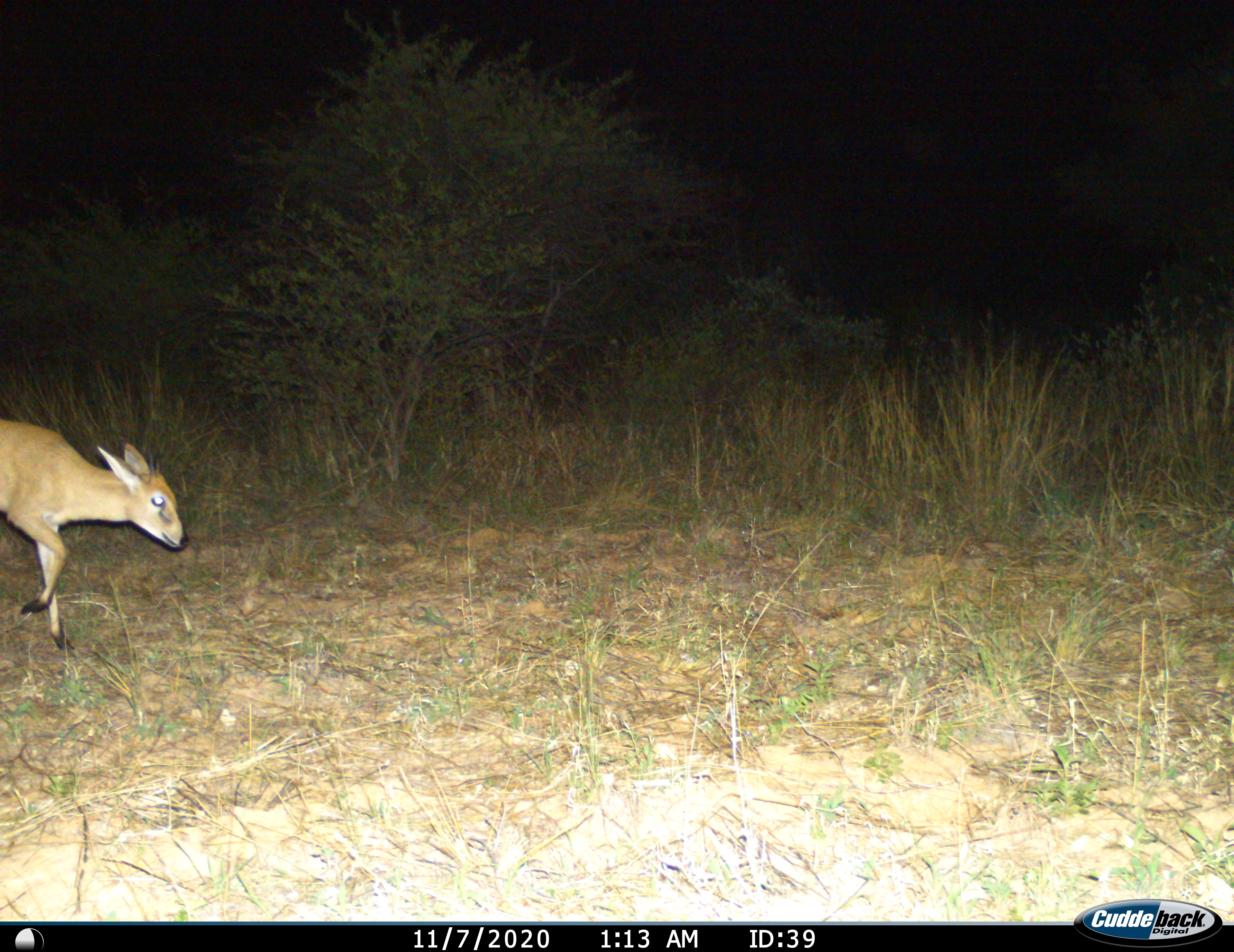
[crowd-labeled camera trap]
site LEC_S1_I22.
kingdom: Animalia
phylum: Chordata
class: Mammalia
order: Artiodactyla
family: Bovidae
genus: Sylvicapra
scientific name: Sylvicapra grimmia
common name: common duiker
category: duikercommongrey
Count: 1.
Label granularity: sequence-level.